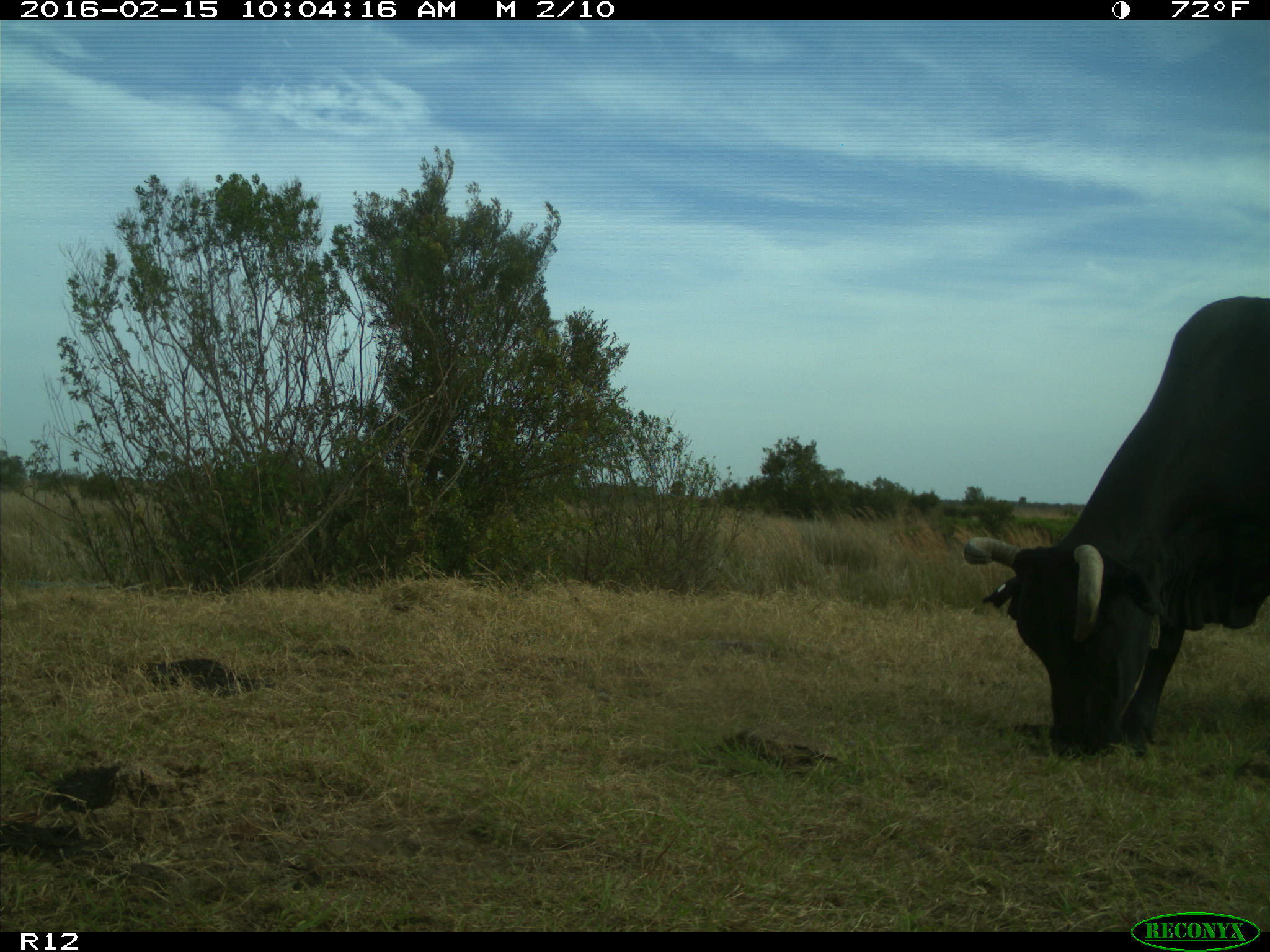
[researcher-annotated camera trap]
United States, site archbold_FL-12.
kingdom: Animalia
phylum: Chordata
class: Mammalia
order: Artiodactyla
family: Bovidae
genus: Bos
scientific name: Bos taurus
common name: domestic cow